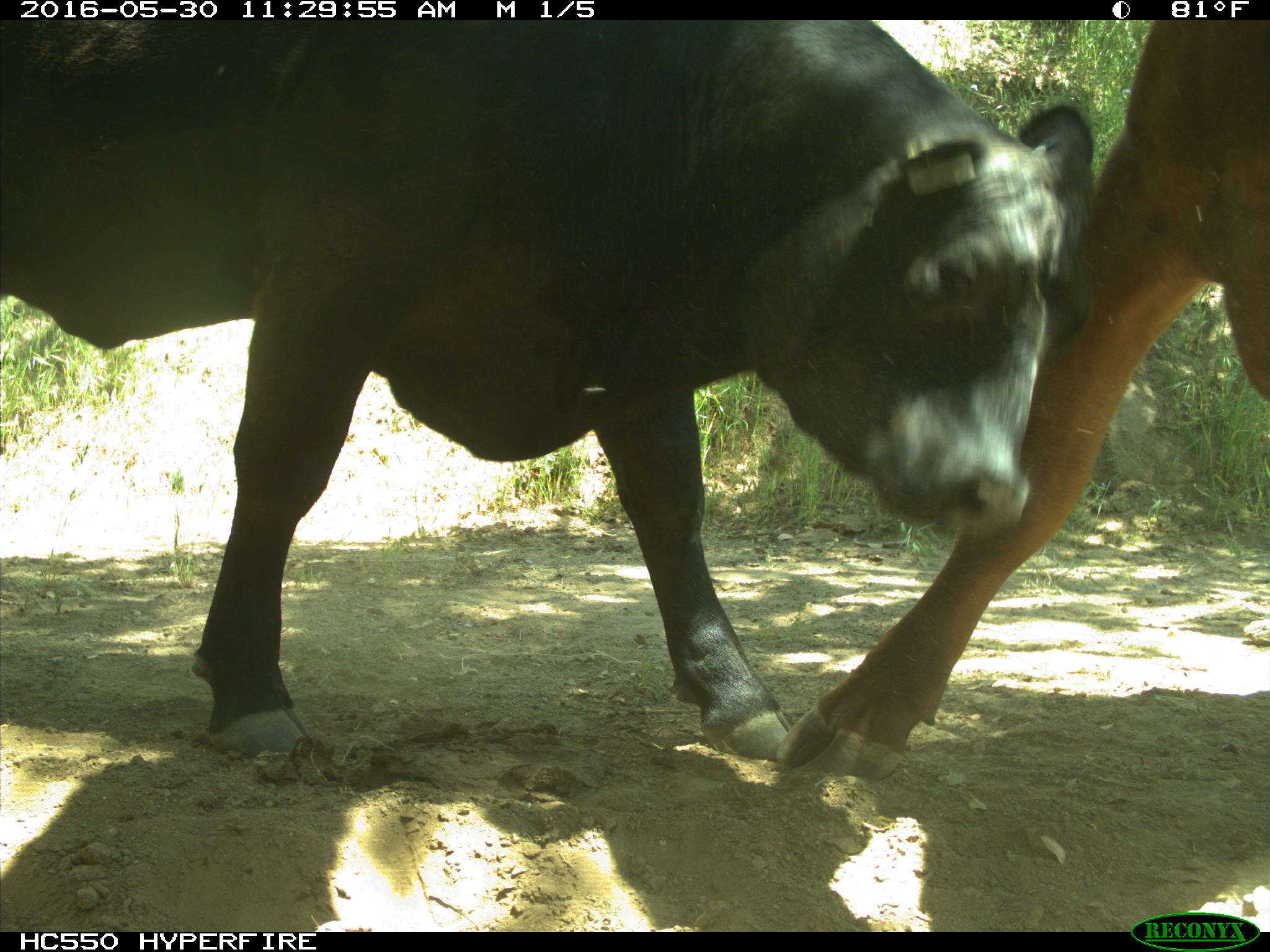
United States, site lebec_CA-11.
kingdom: Animalia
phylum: Chordata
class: Mammalia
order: Artiodactyla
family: Bovidae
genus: Bos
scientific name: Bos taurus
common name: domestic cow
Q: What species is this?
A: Bos taurus (domestic cow).